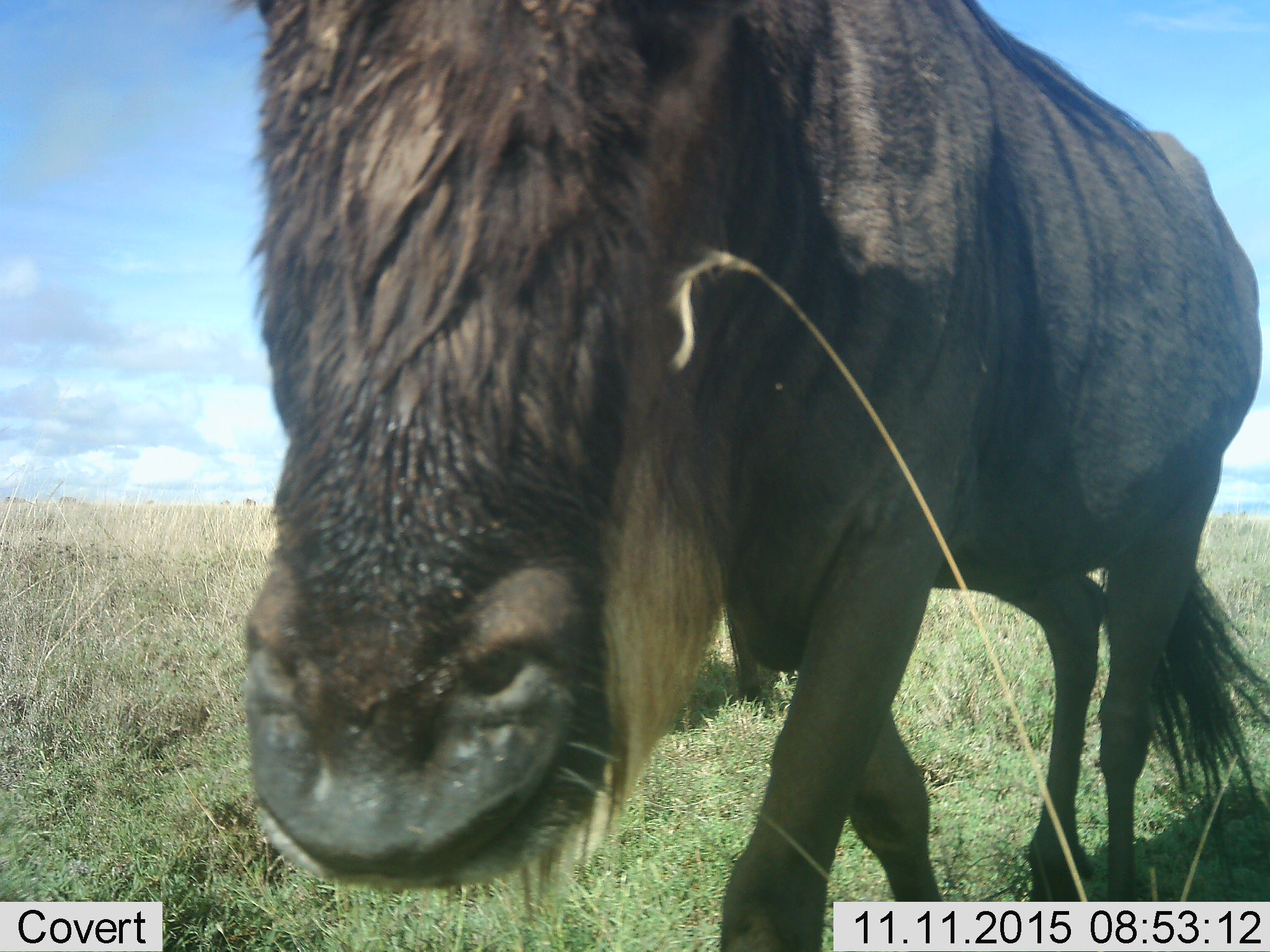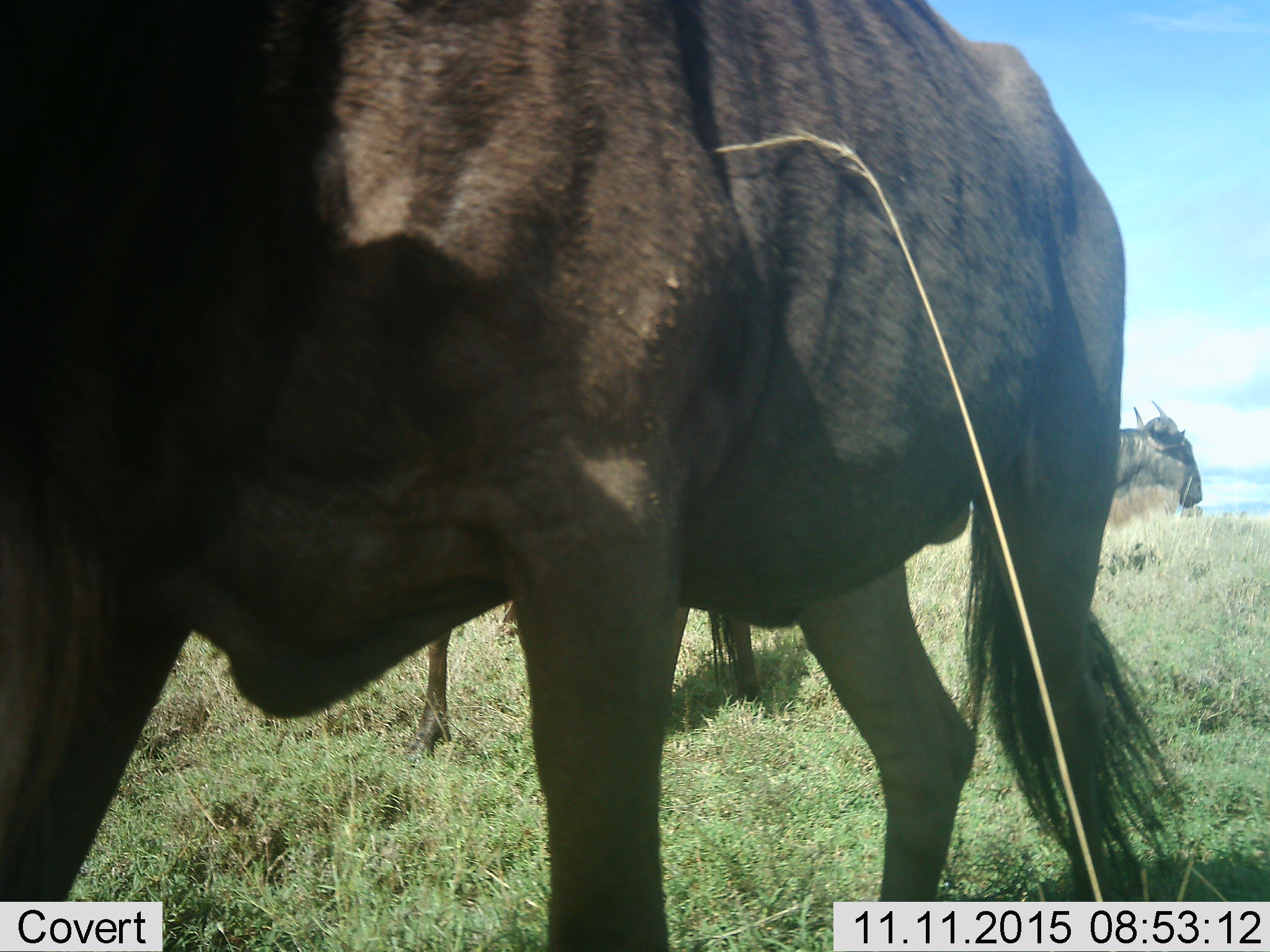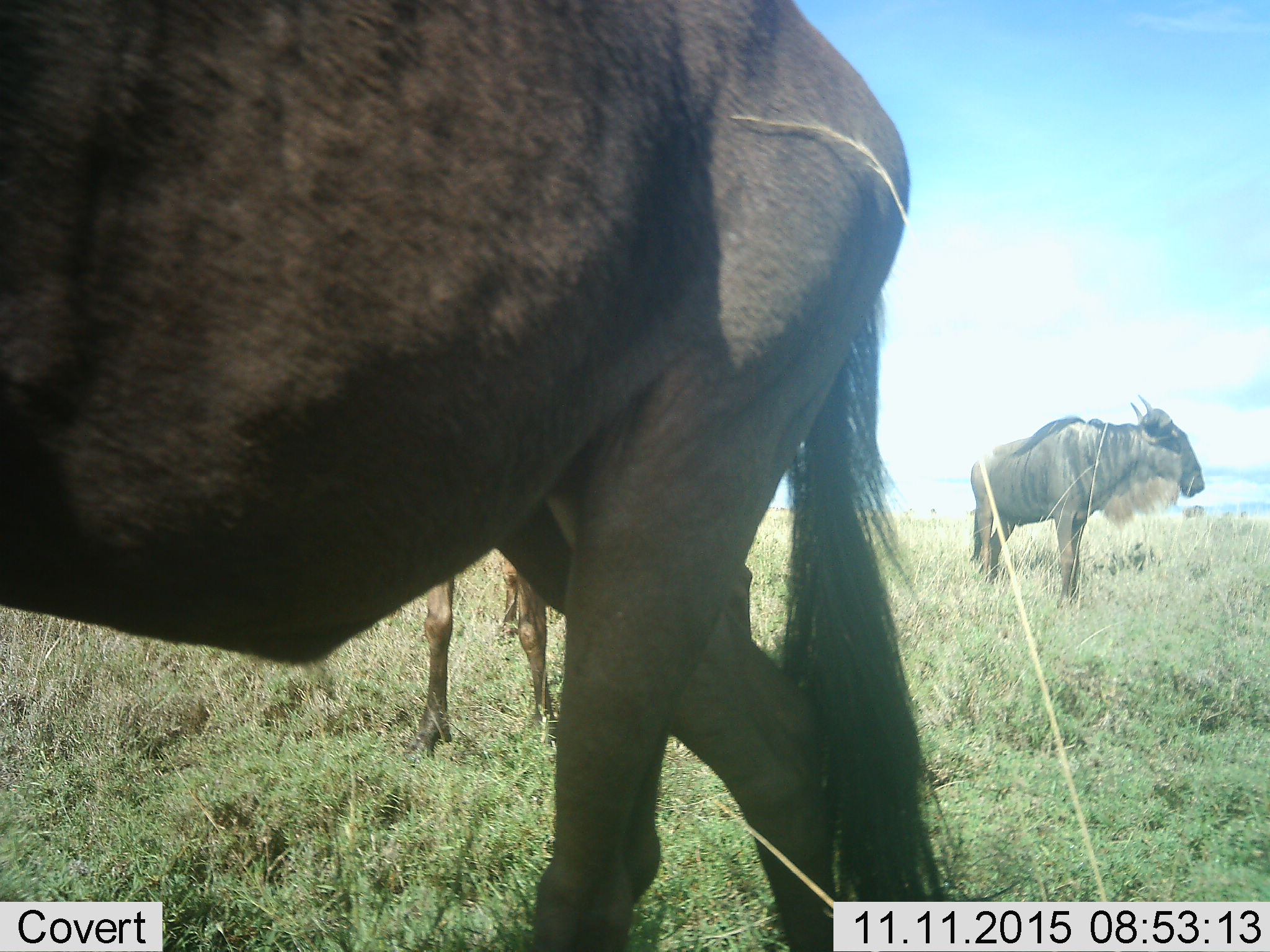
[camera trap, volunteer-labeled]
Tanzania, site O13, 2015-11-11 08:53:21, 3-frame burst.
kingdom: Animalia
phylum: Chordata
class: Mammalia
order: Artiodactyla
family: Bovidae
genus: Connochaetes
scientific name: Connochaetes taurinus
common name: blue wildebeest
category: wildebeest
Wildebeest (blue wildebeest) (Connochaetes taurinus), count 3. Behavior (volunteer vote fractions): standing 71%, resting 0%, moving 100%, interacting 0%. Young present (vote fraction): 0%. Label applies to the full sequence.